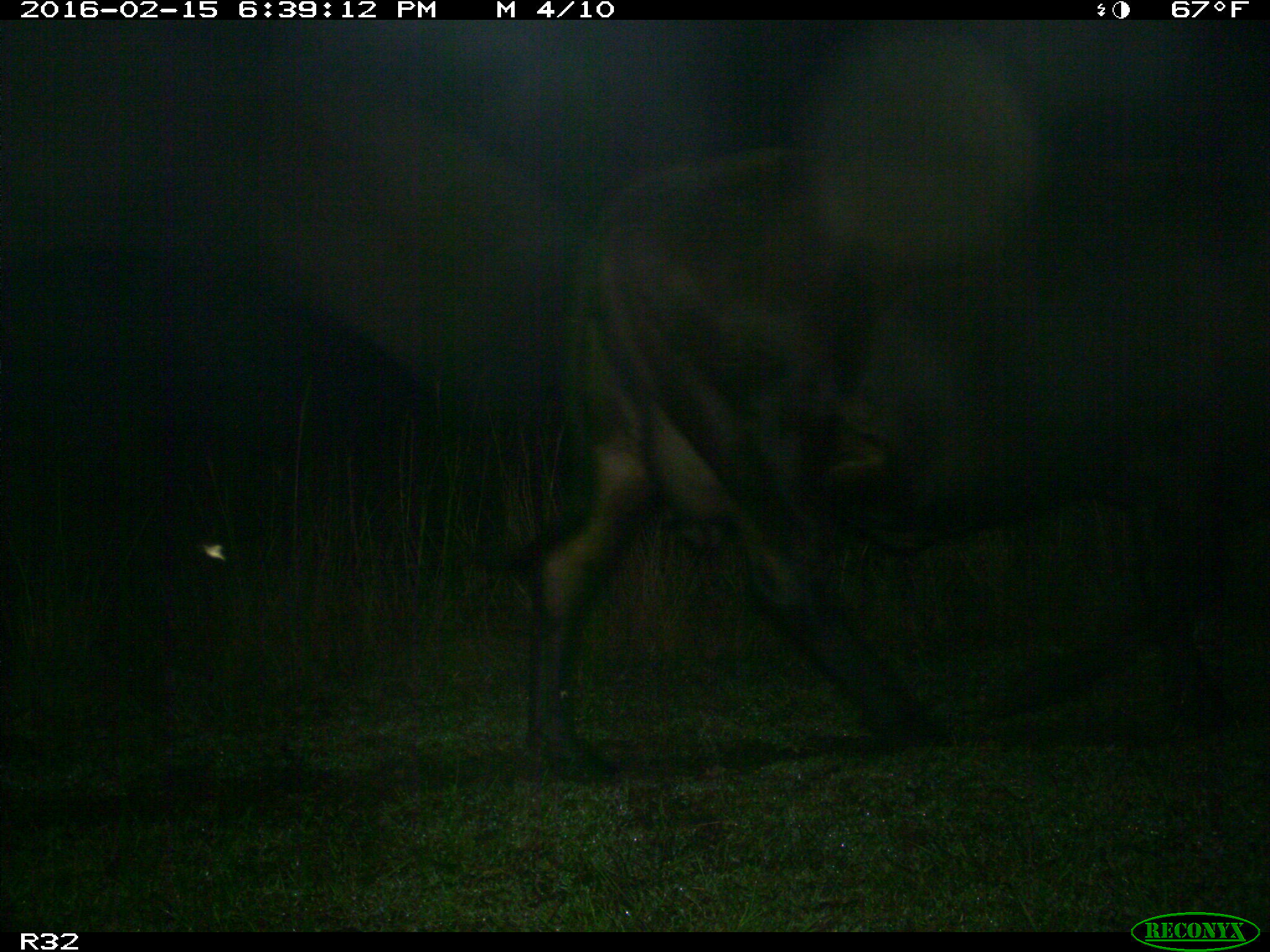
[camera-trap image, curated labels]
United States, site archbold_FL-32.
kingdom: Animalia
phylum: Chordata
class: Mammalia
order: Artiodactyla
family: Bovidae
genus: Bos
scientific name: Bos taurus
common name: domestic cow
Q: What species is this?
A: Bos taurus (domestic cow).